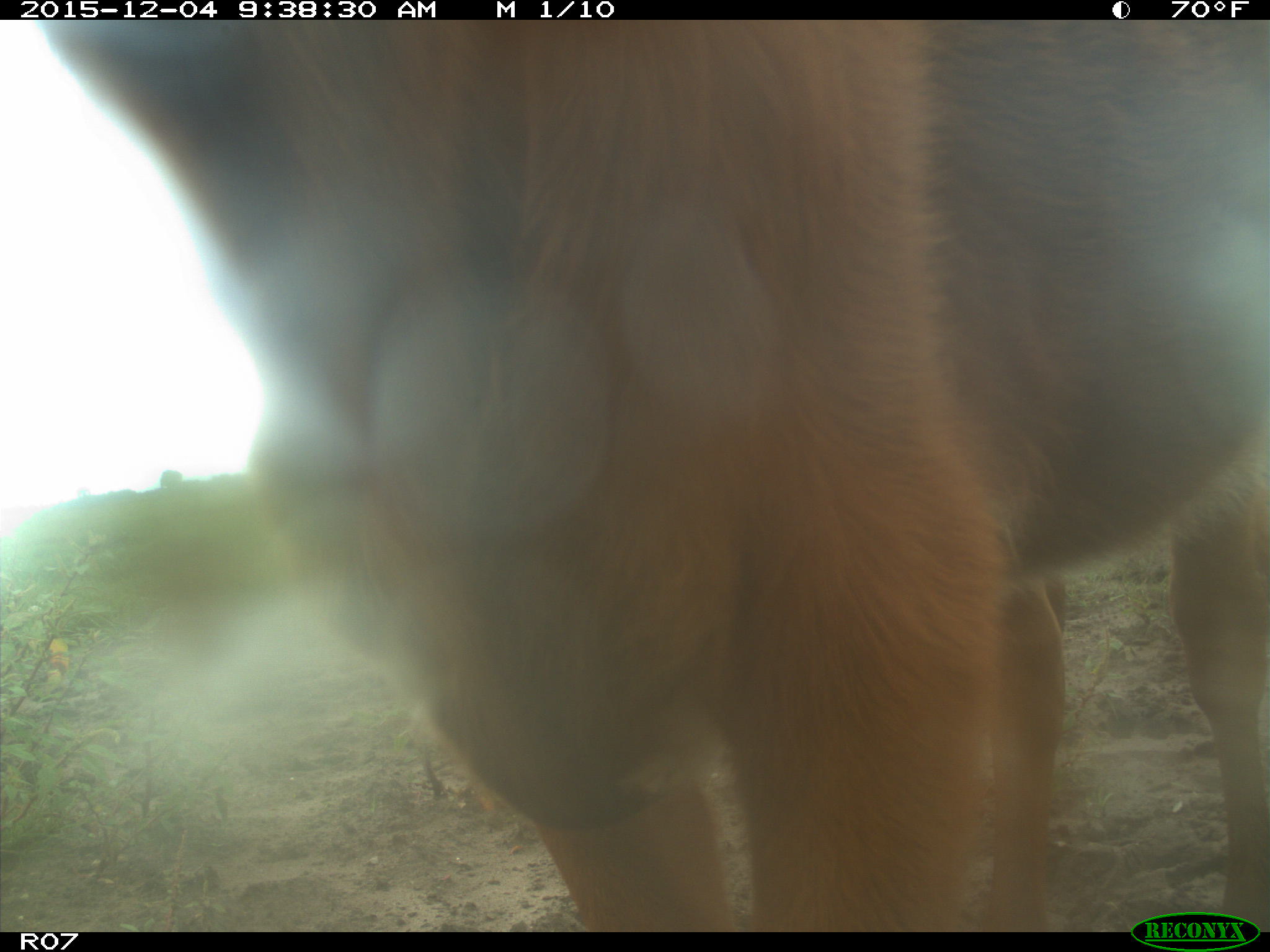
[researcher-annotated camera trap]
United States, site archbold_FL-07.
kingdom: Animalia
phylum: Chordata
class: Mammalia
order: Artiodactyla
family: Bovidae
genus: Bos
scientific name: Bos taurus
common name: domestic cow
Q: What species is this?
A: Bos taurus (domestic cow).